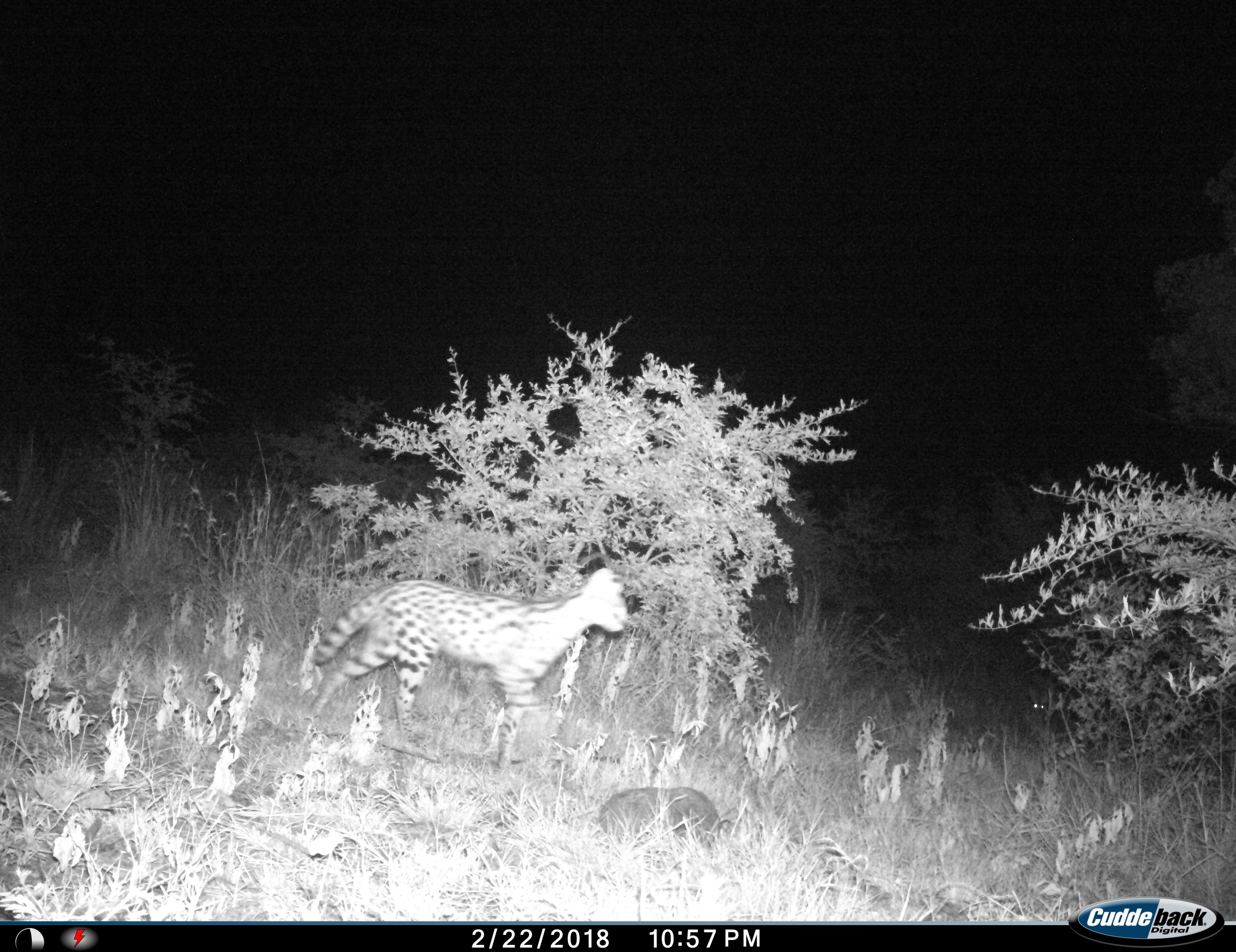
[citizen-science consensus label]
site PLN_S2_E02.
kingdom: Animalia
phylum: Chordata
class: Mammalia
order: Carnivora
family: Felidae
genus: Leptailurus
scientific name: Leptailurus serval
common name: serval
Serval (Leptailurus serval), count 1. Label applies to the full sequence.